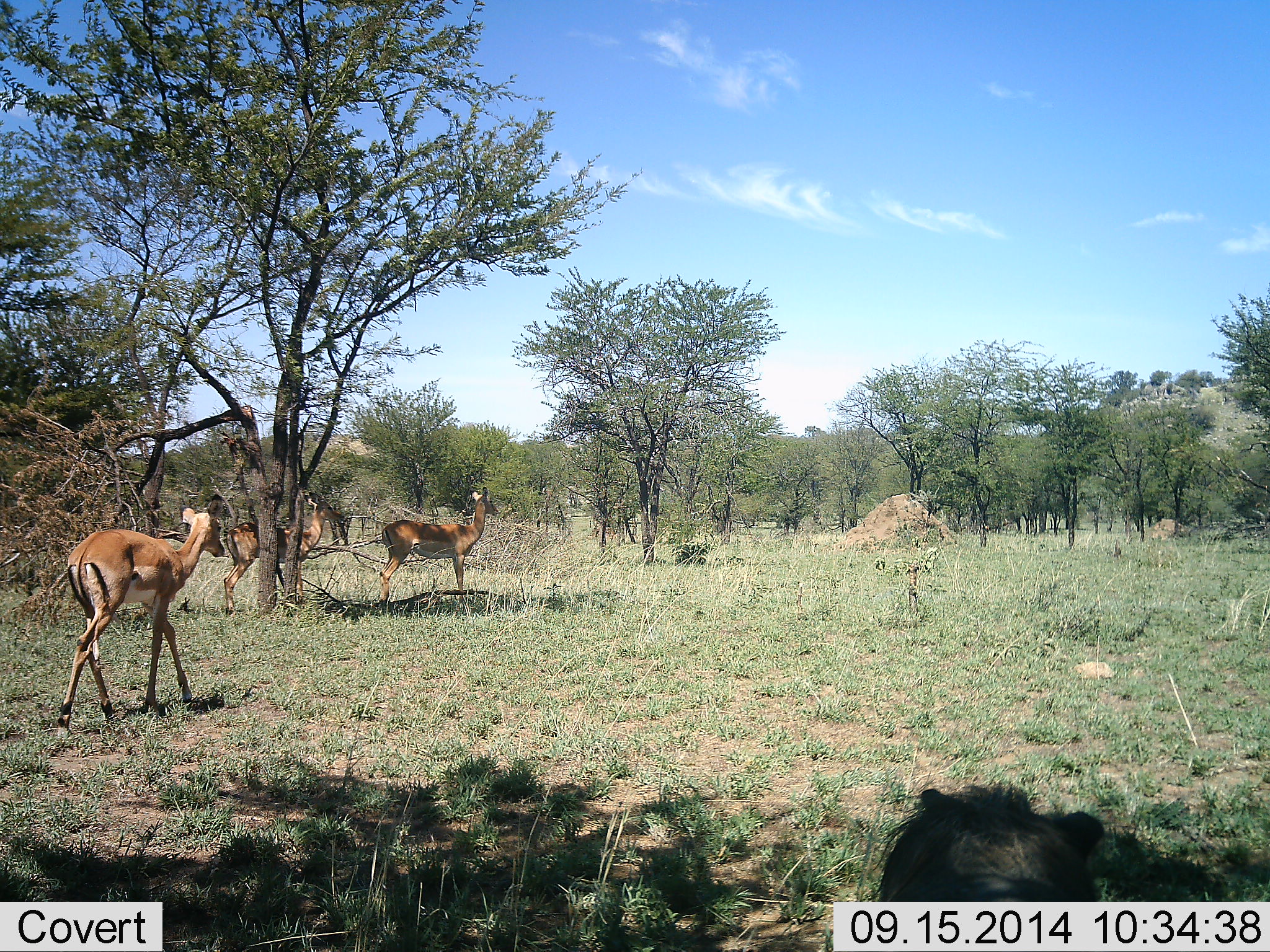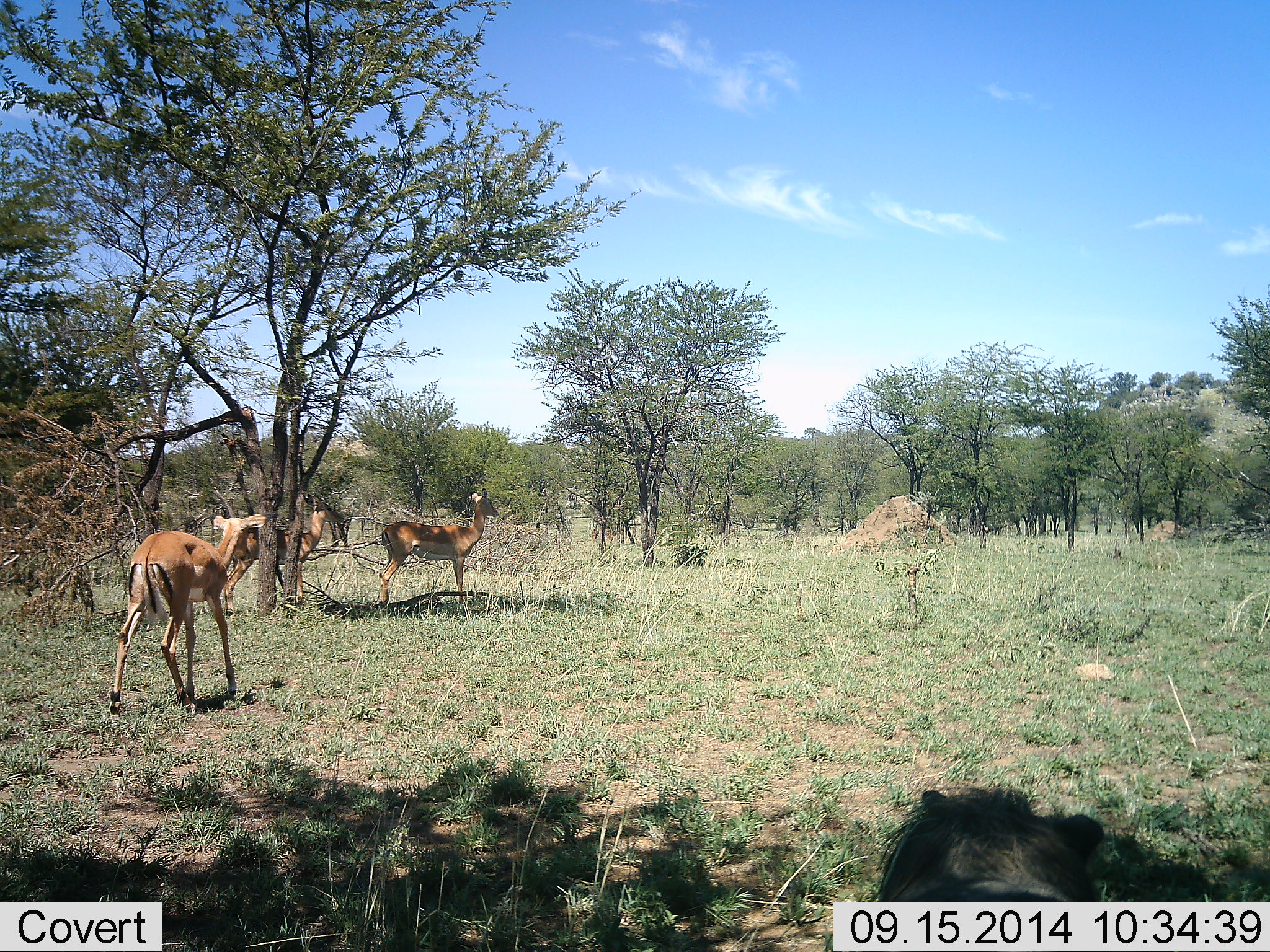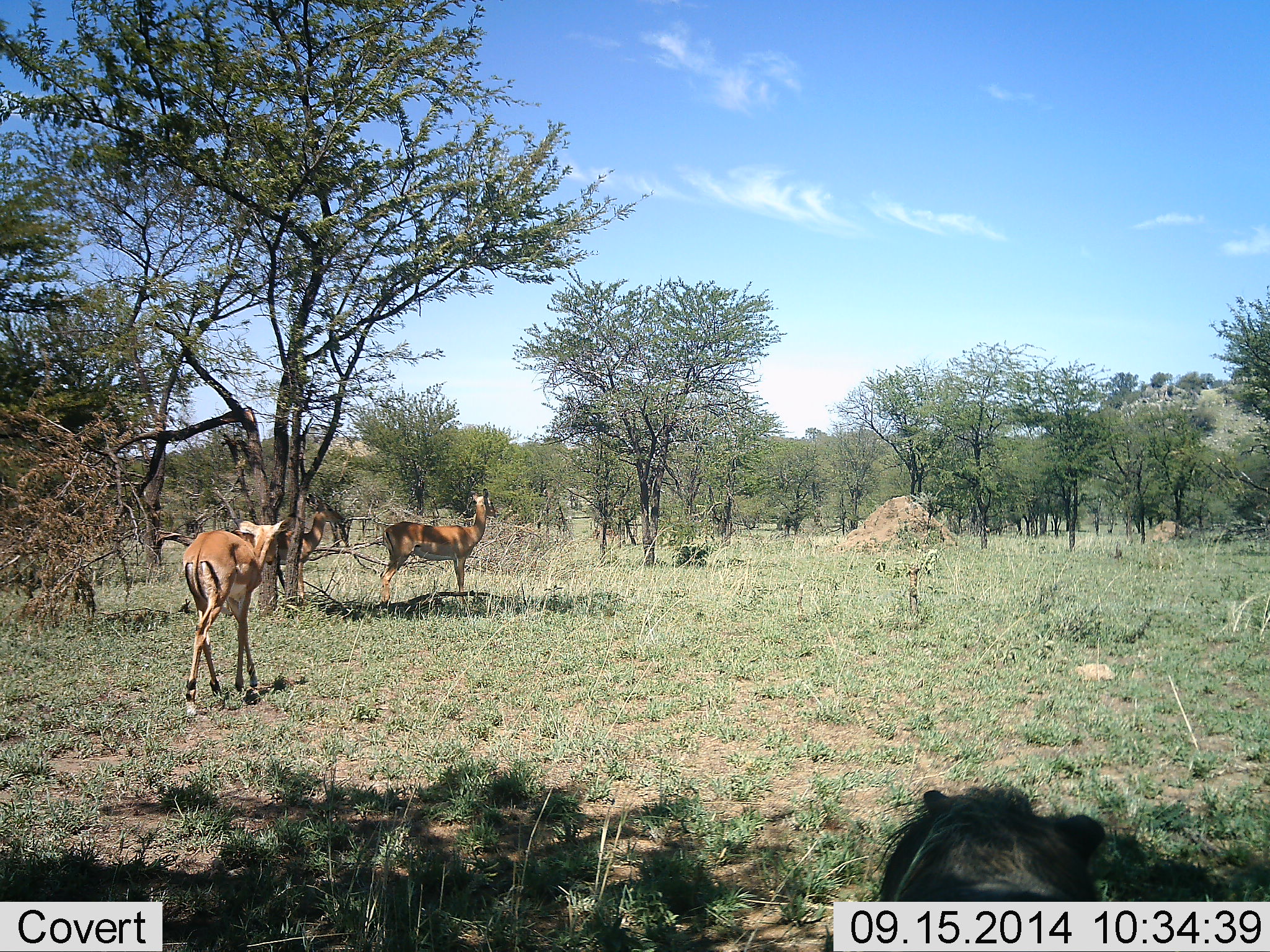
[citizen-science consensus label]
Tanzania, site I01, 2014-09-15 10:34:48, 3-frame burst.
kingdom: Animalia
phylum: Chordata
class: Mammalia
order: Artiodactyla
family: Bovidae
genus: Nanger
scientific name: Nanger granti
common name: grant's gazelle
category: gazellegrants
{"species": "gazellegrants (grant's gazelle) (Nanger granti)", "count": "3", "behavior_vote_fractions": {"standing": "70%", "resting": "0%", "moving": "90%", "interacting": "0%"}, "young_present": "0%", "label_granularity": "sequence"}